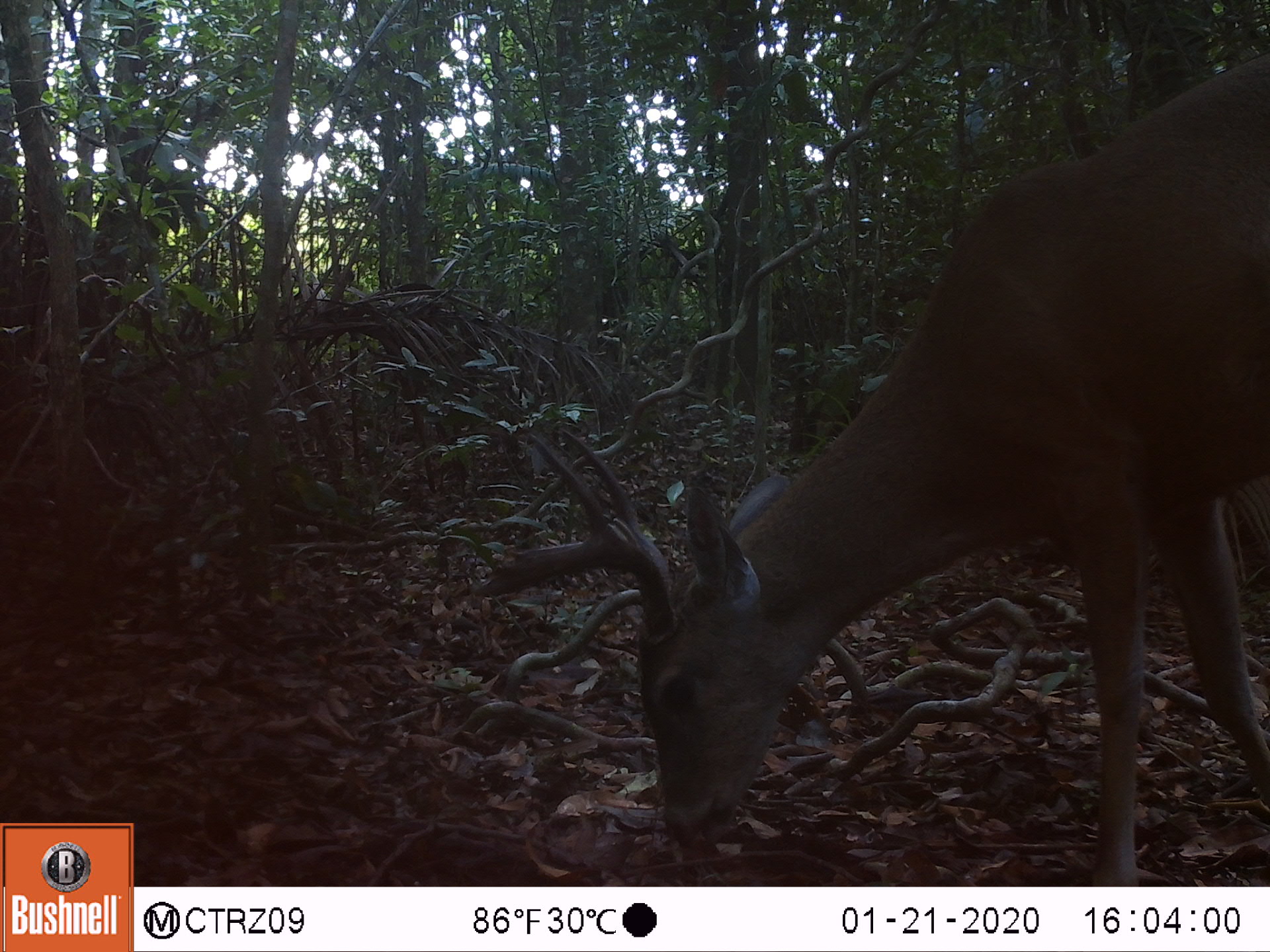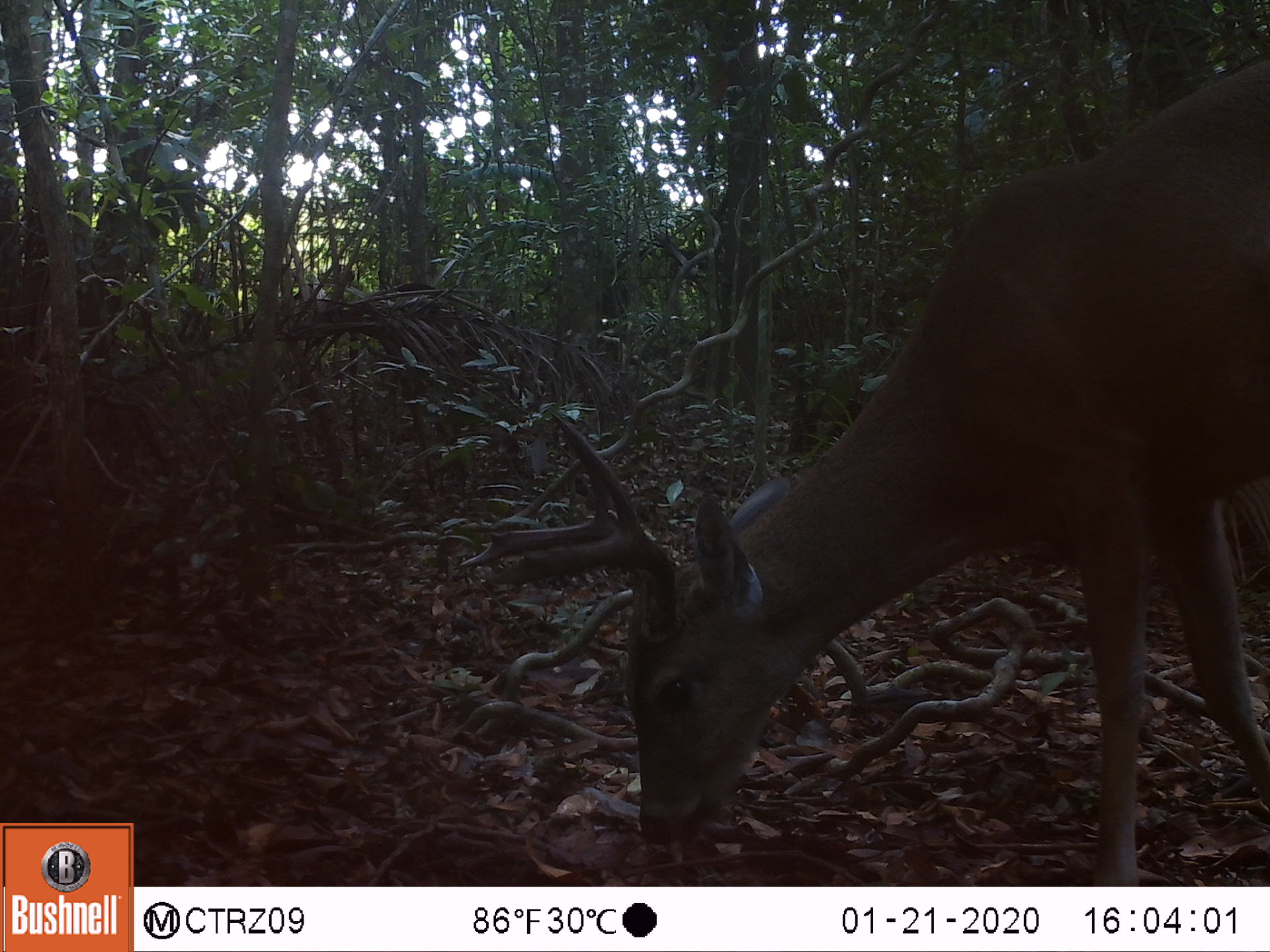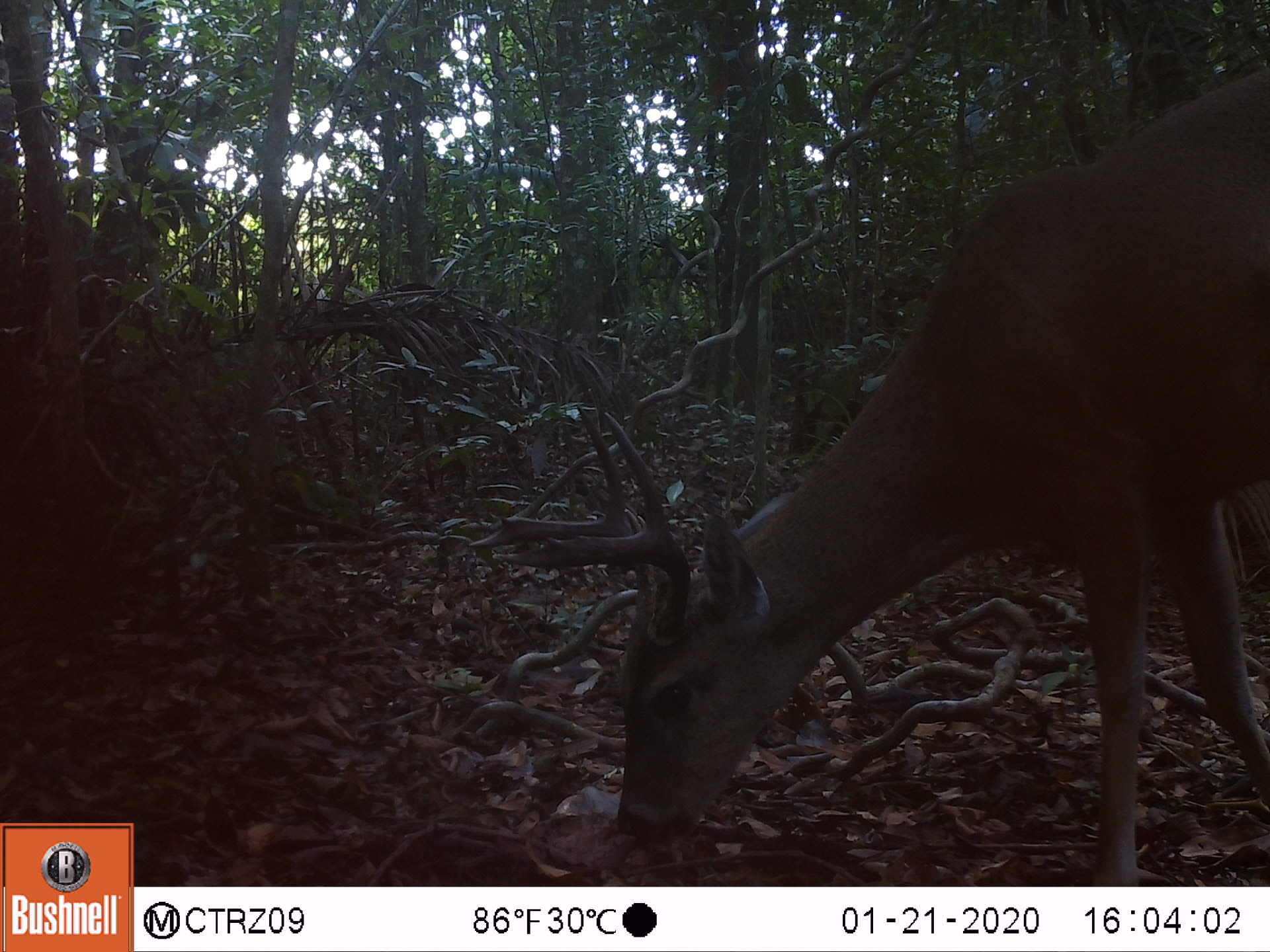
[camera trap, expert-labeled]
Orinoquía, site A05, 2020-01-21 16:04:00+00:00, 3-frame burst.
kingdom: Animalia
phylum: Chordata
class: Mammalia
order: Artiodactyla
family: Cervidae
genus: Odocoileus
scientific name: Odocoileus virginianus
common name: white-tailed deer